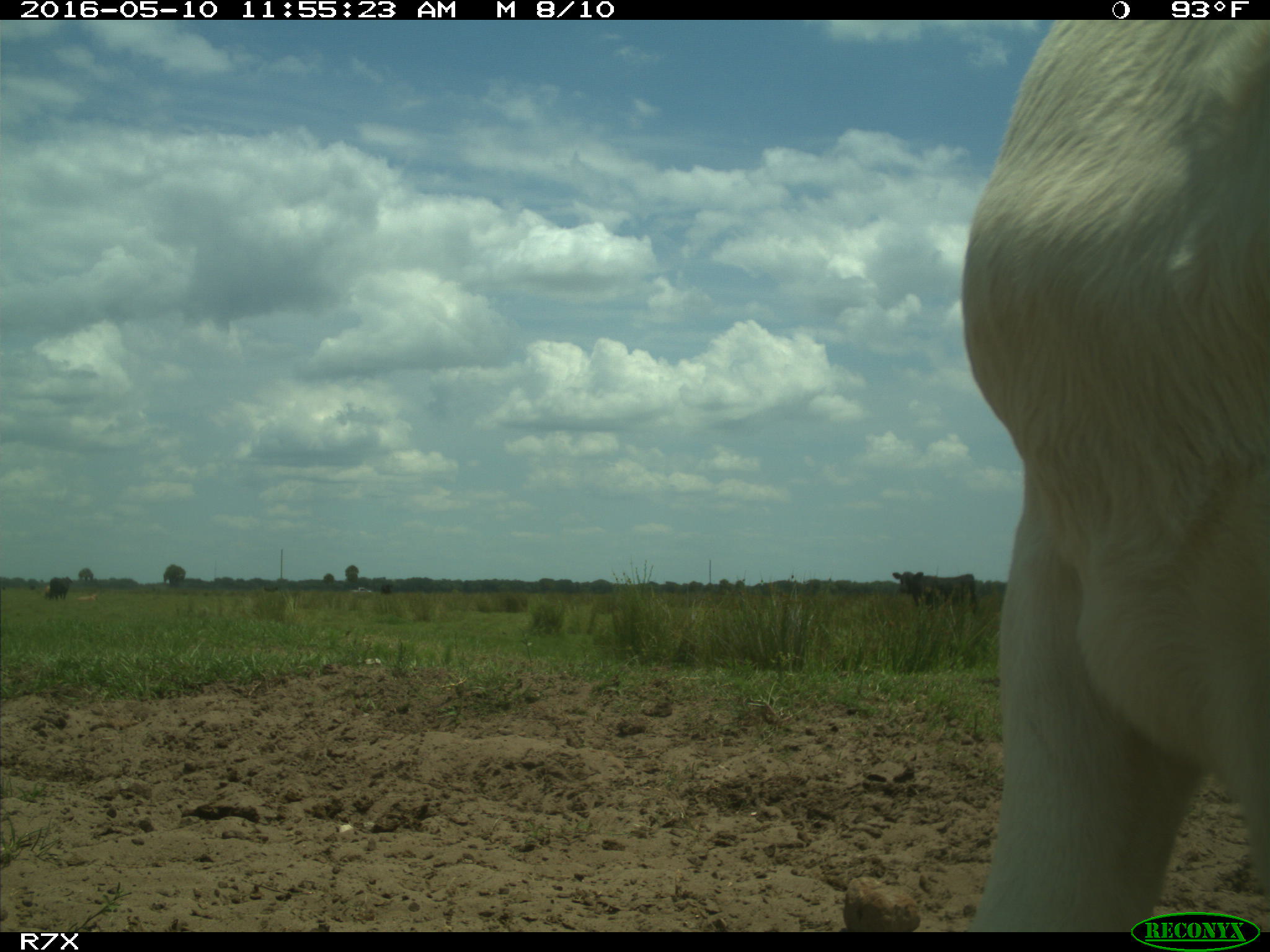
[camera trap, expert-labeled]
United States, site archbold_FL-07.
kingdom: Animalia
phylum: Chordata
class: Mammalia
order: Artiodactyla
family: Bovidae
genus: Bos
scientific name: Bos taurus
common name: domestic cow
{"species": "Bos taurus (domestic cow)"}